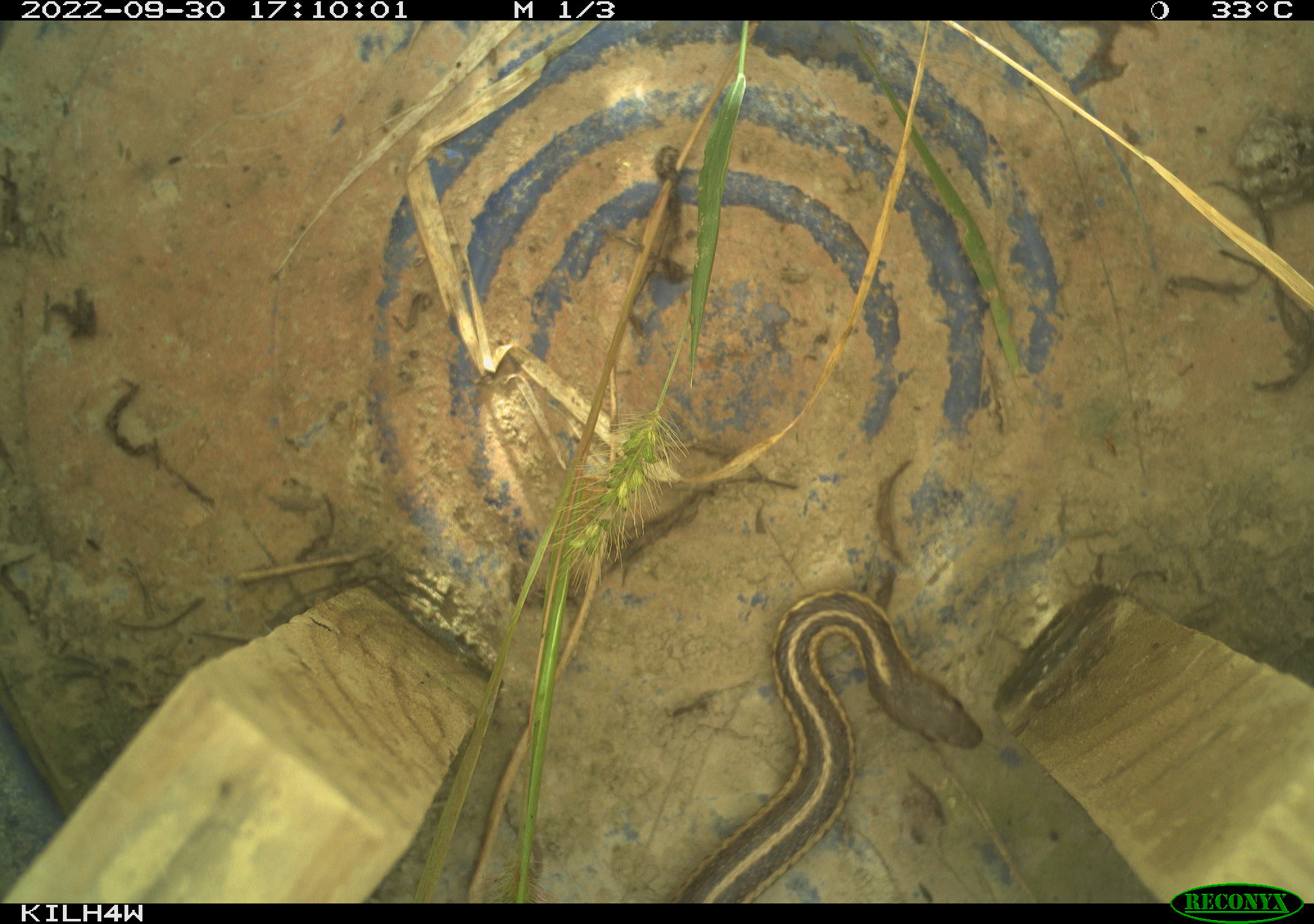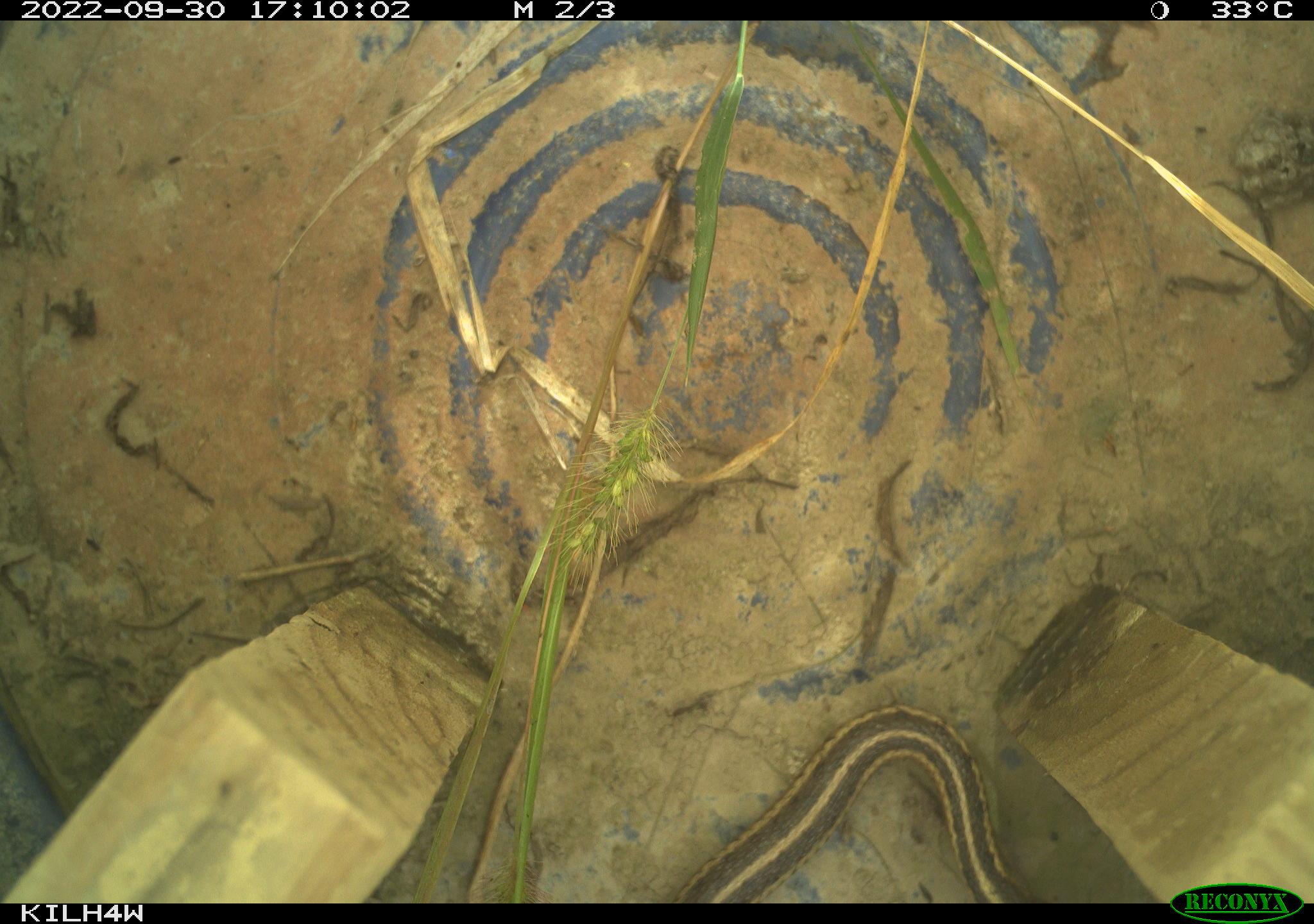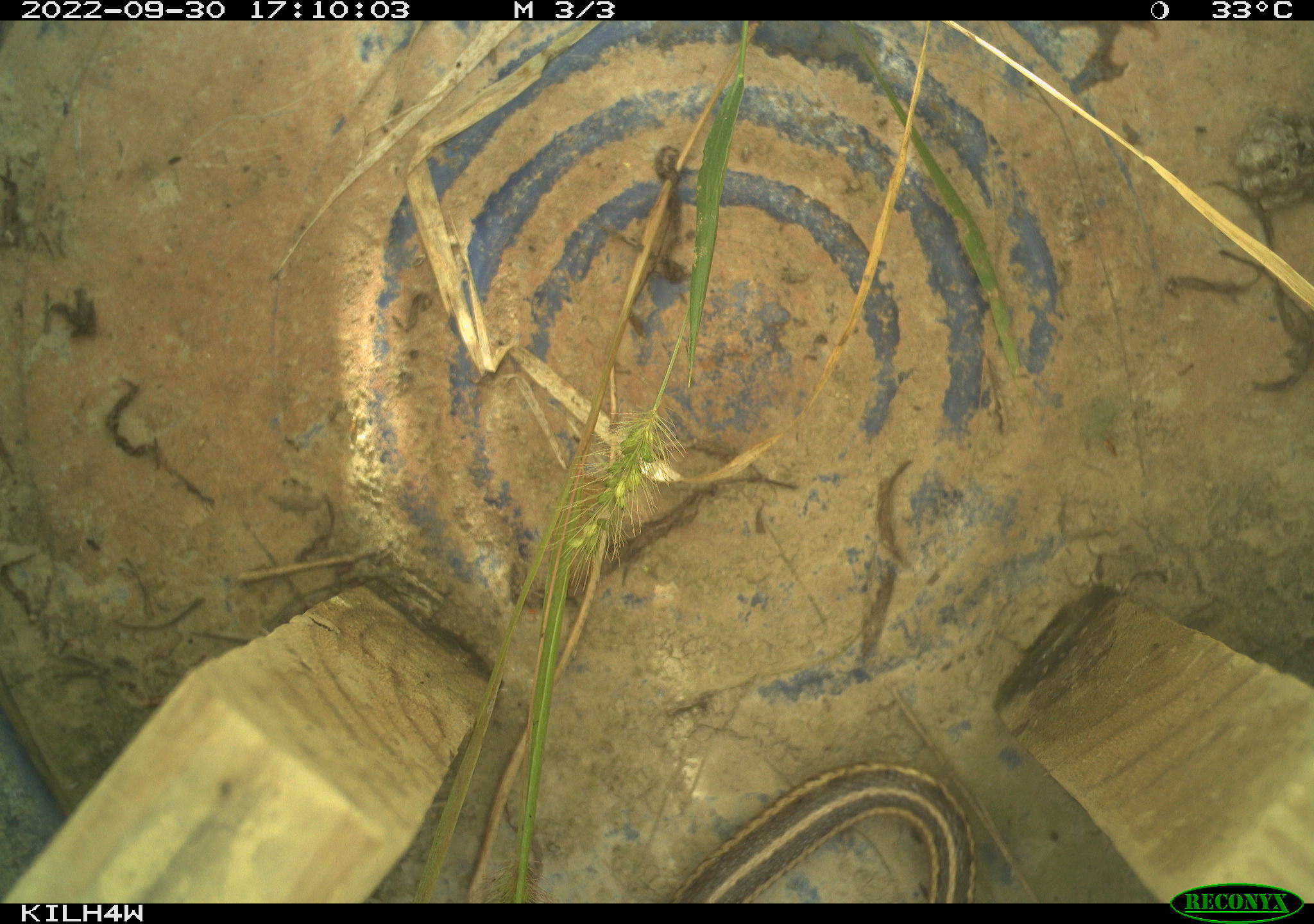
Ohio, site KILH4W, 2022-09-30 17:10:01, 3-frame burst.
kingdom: Animalia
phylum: Chordata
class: Reptilia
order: Squamata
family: Colubridae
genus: Thamnophis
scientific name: Thamnophis sirtalis sirtalis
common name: eastern gartersnake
Eastern gartersnake (Thamnophis sirtalis sirtalis).